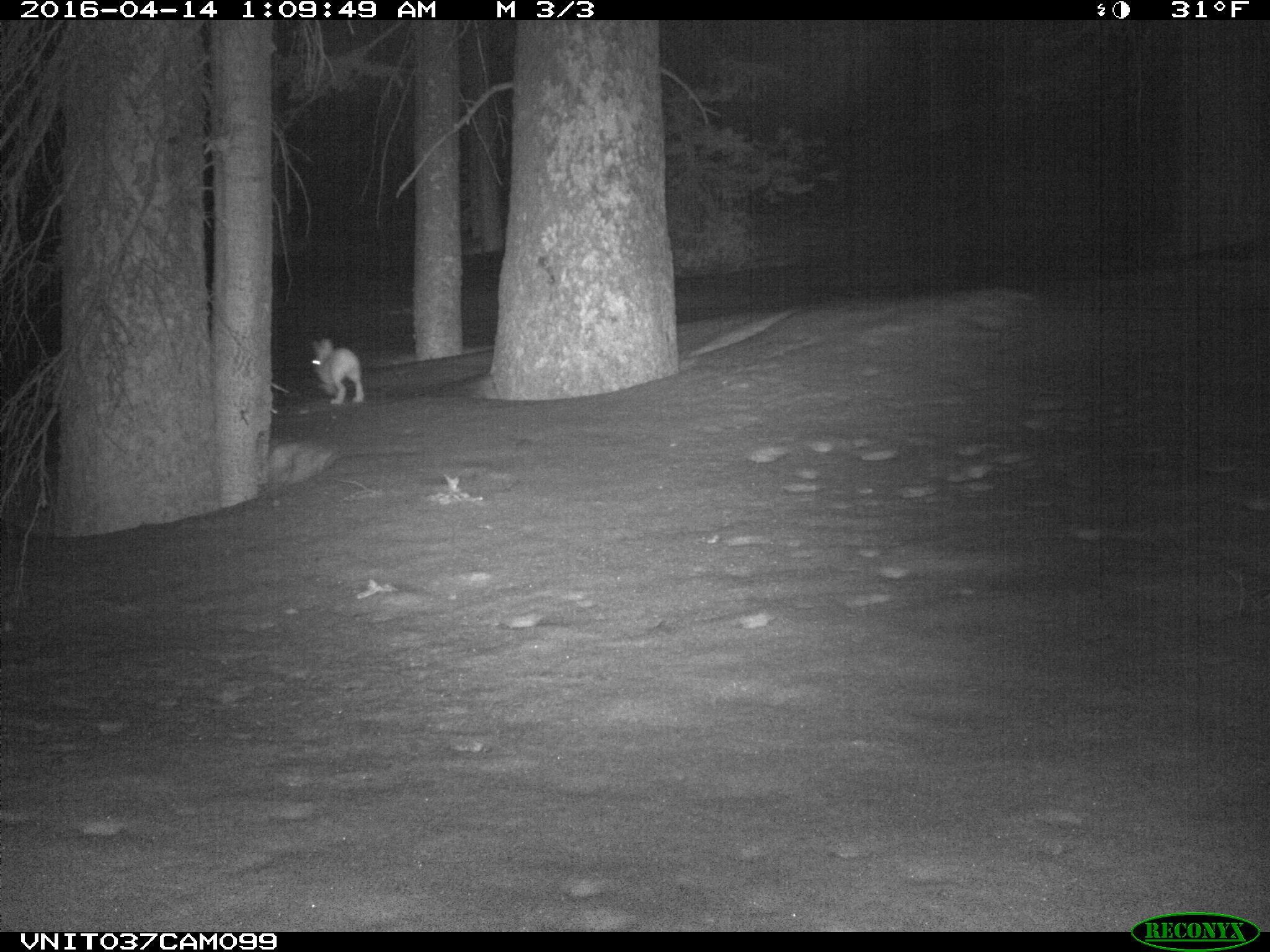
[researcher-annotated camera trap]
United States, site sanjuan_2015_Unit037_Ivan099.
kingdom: Animalia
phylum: Chordata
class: Mammalia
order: Lagomorpha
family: Leporidae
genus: Lepus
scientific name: Lepus americanus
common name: snowshoe hare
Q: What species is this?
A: Lepus americanus (snowshoe hare).